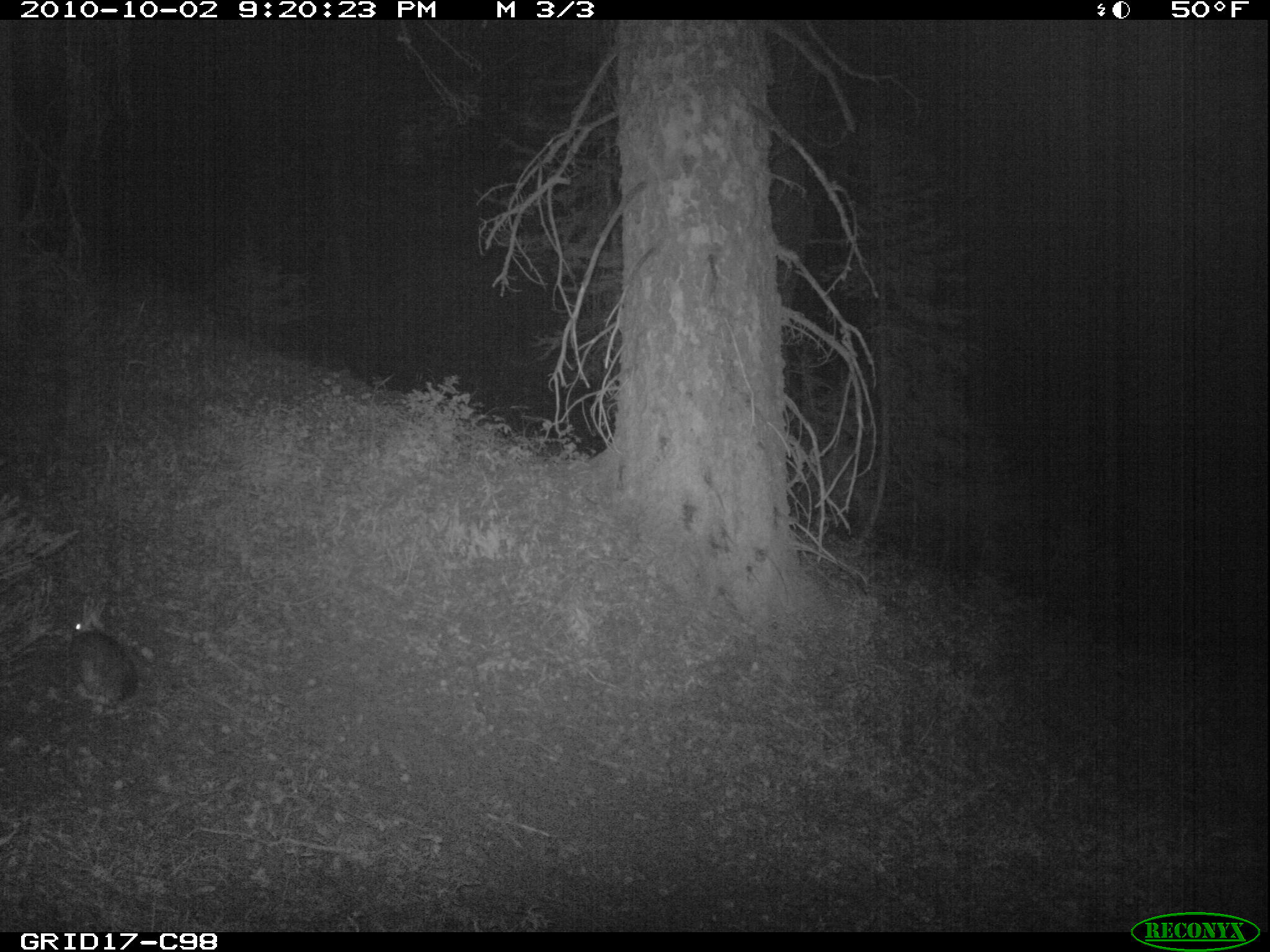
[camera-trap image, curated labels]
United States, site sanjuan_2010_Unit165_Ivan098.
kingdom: Animalia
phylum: Chordata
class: Mammalia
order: Lagomorpha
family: Leporidae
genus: Lepus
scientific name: Lepus americanus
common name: snowshoe hare